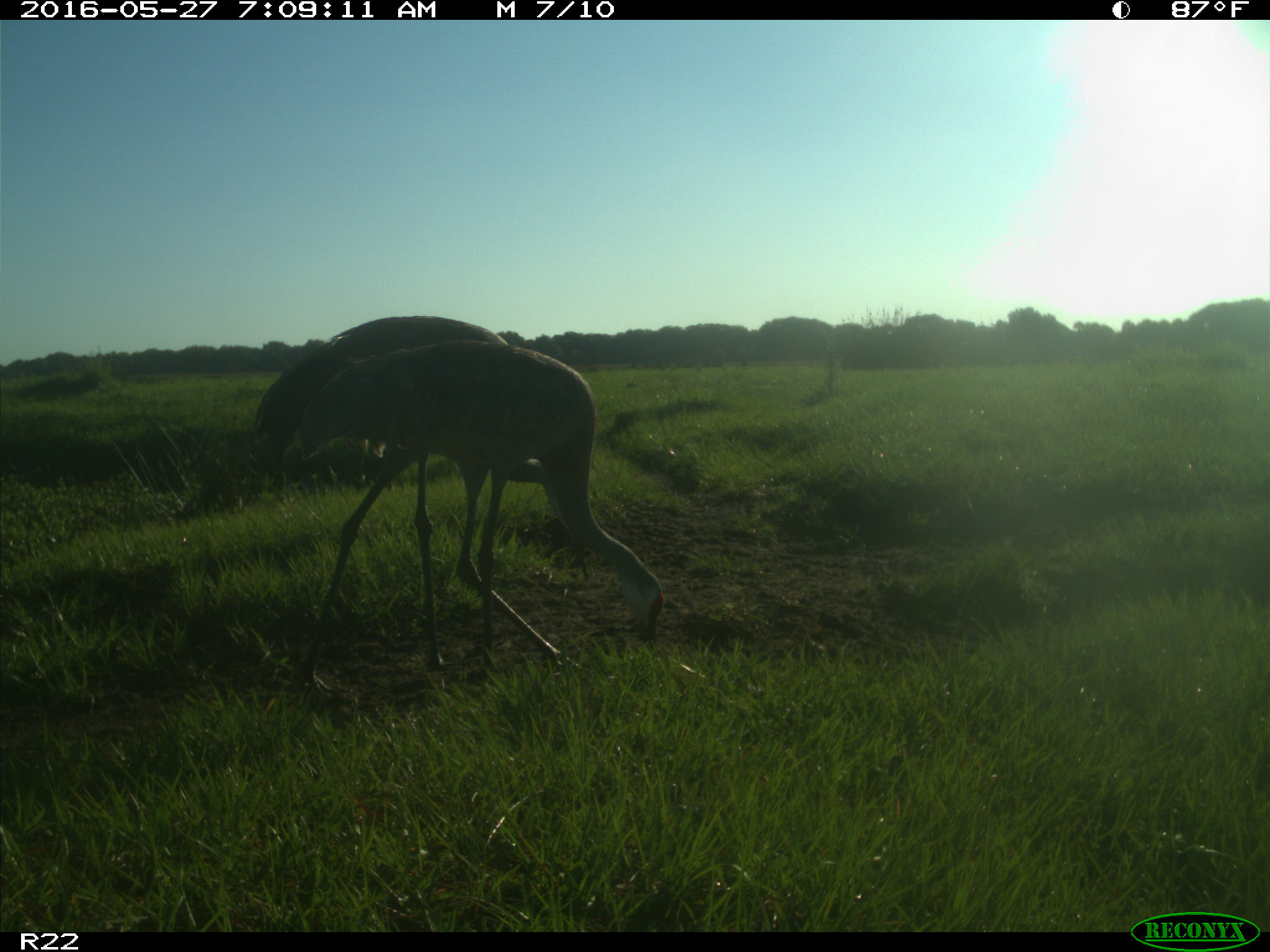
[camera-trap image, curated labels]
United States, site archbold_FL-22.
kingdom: Animalia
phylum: Chordata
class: Aves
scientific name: Aves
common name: birds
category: unidentified bird